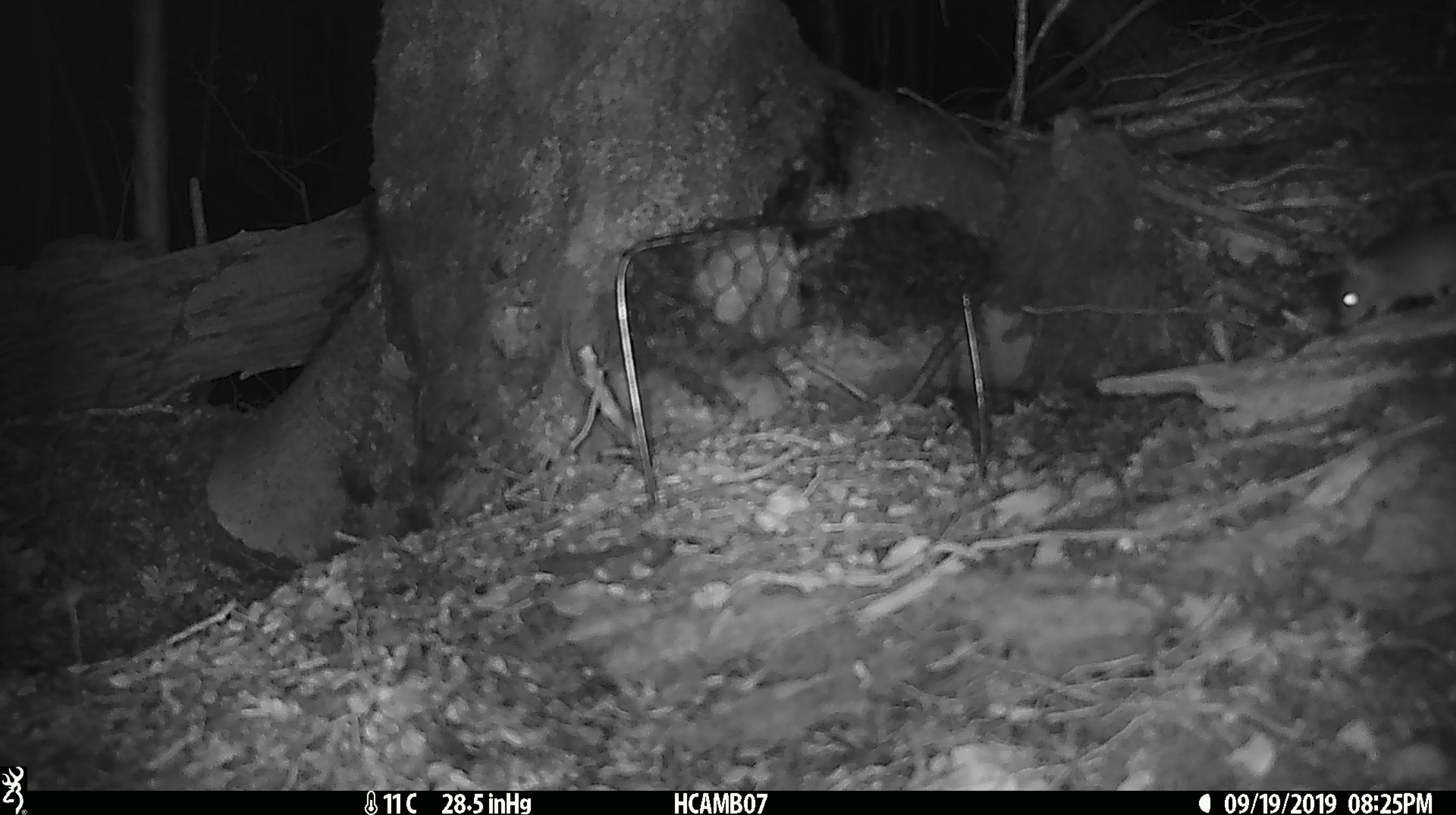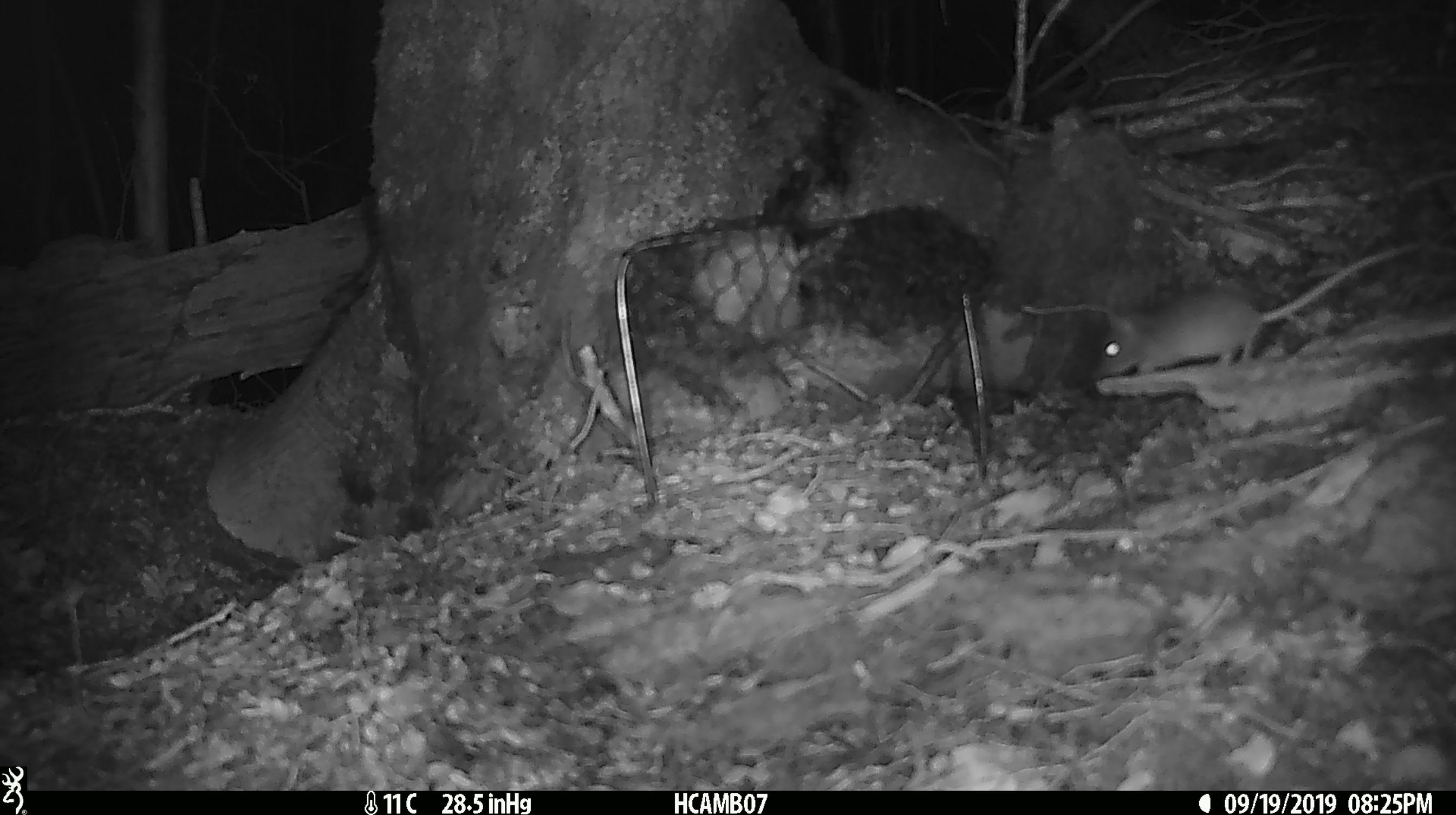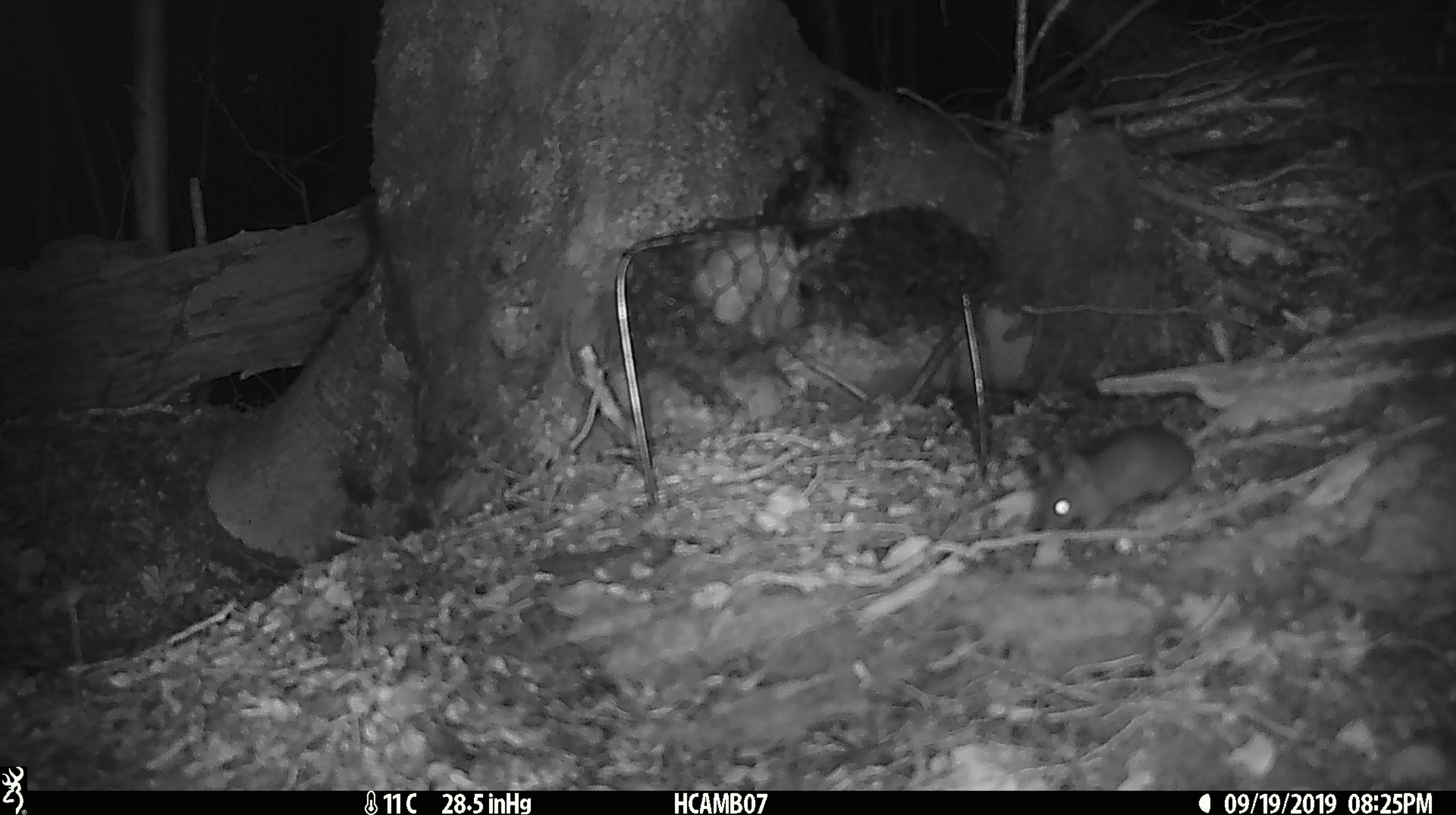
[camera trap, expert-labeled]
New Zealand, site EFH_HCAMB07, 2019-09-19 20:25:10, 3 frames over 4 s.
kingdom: Animalia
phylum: Chordata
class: Mammalia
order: Rodentia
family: Muridae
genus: Mus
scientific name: Mus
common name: mouse